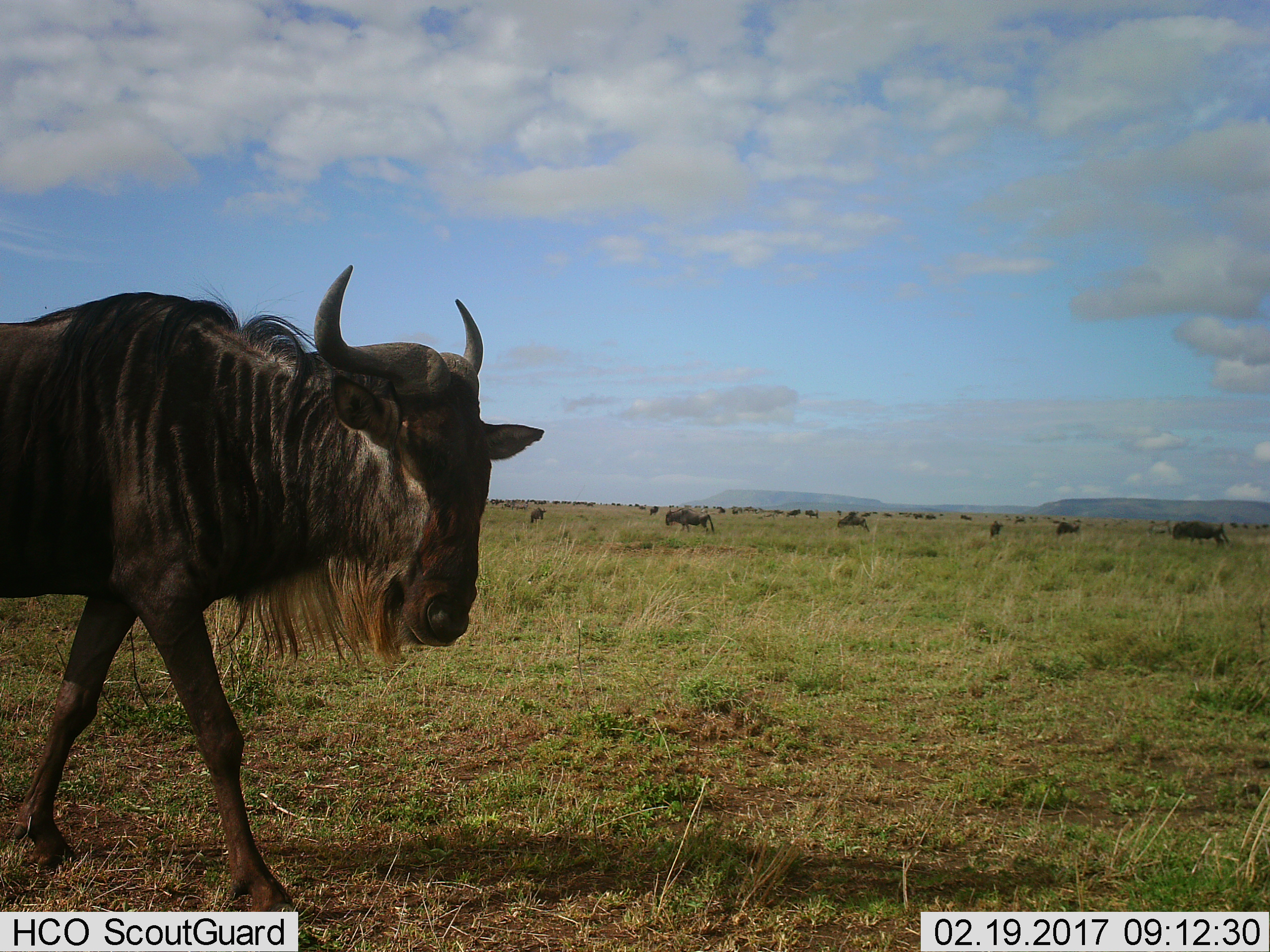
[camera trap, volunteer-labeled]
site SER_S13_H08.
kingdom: Animalia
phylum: Chordata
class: Mammalia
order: Artiodactyla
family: Bovidae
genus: Connochaetes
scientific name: Connochaetes taurinus taurinus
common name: blue wildebeest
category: wildebeestblue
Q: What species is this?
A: Wildebeestblue (blue wildebeest) (Connochaetes taurinus taurinus).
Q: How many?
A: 11-50.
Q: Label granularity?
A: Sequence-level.